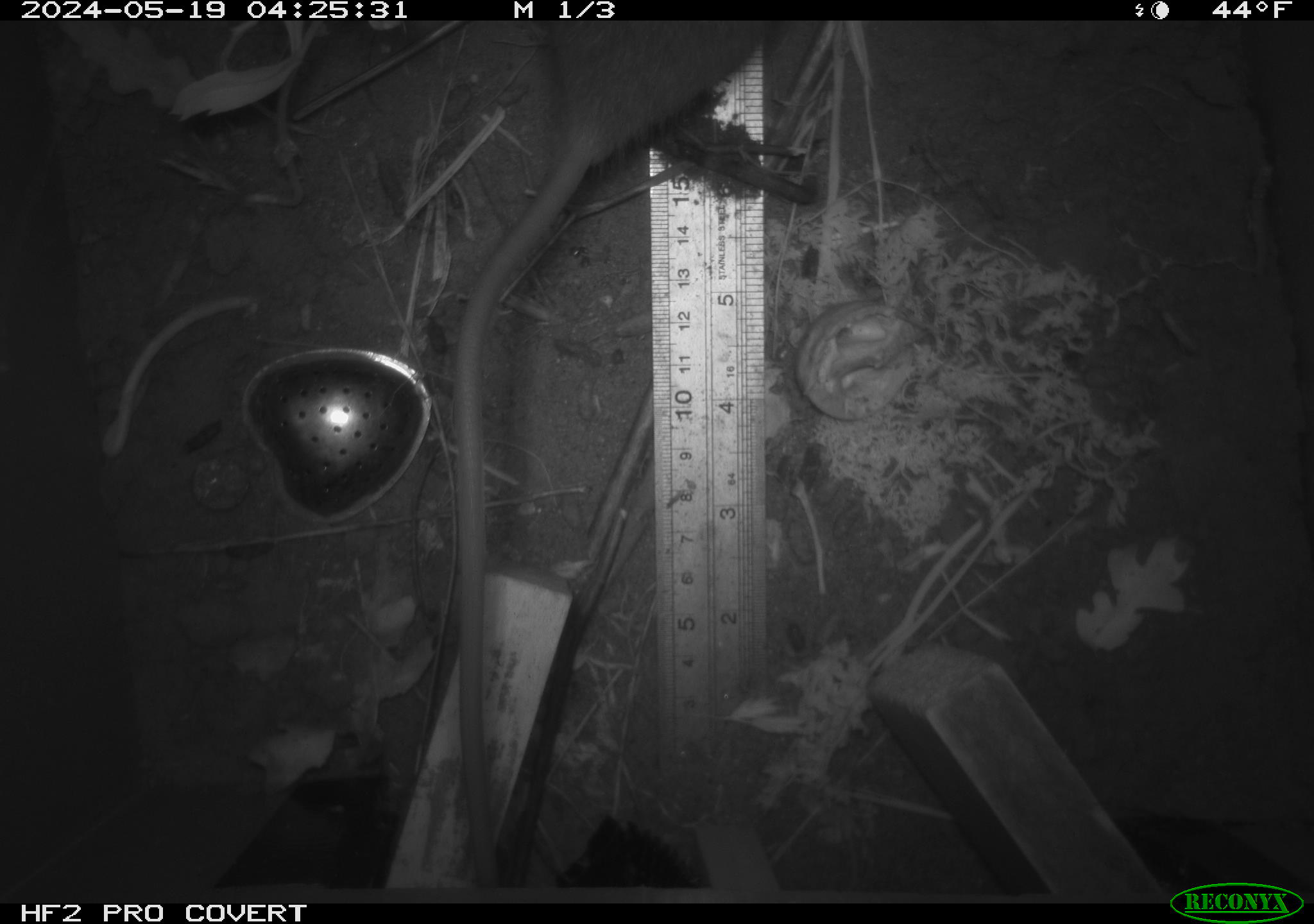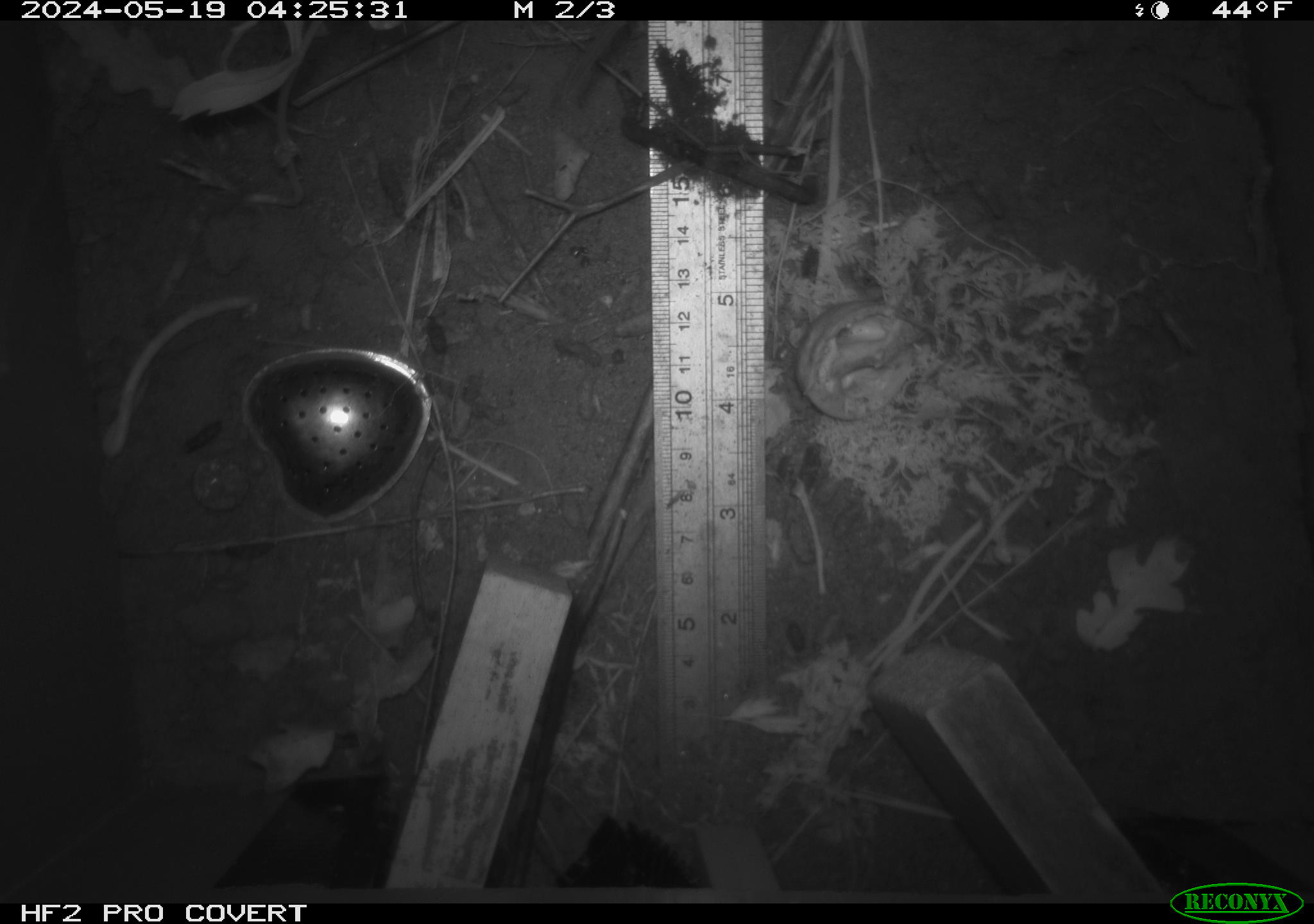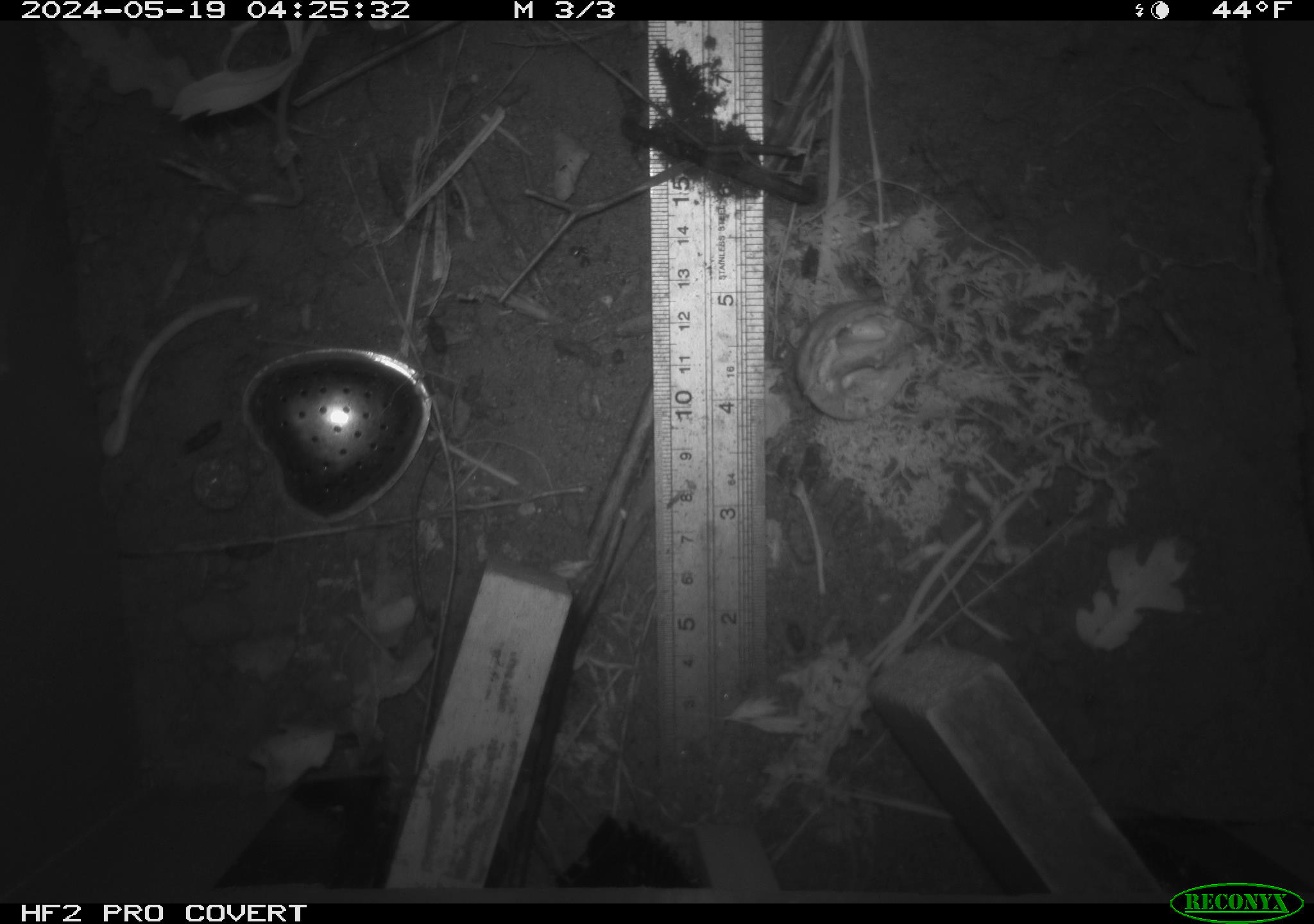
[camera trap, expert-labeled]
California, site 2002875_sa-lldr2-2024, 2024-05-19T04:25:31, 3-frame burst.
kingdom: Animalia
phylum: Chordata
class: Mammalia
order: Rodentia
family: Muridae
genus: Rattus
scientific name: Rattus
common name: rat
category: rattus species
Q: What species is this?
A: Rattus species (rat) (Rattus).